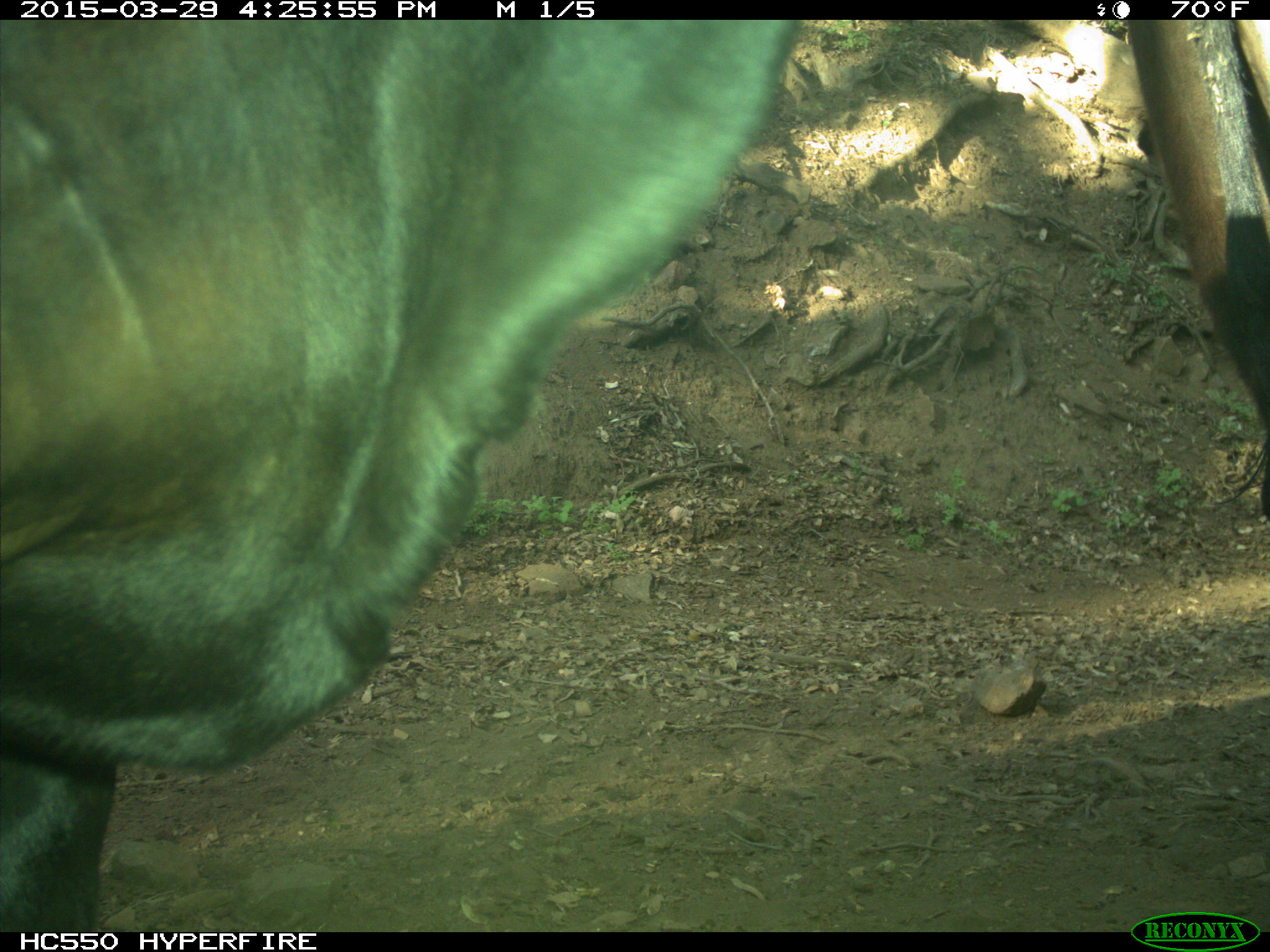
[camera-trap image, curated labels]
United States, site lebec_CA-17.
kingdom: Animalia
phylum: Chordata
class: Mammalia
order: Artiodactyla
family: Bovidae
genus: Bos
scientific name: Bos taurus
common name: domestic cow